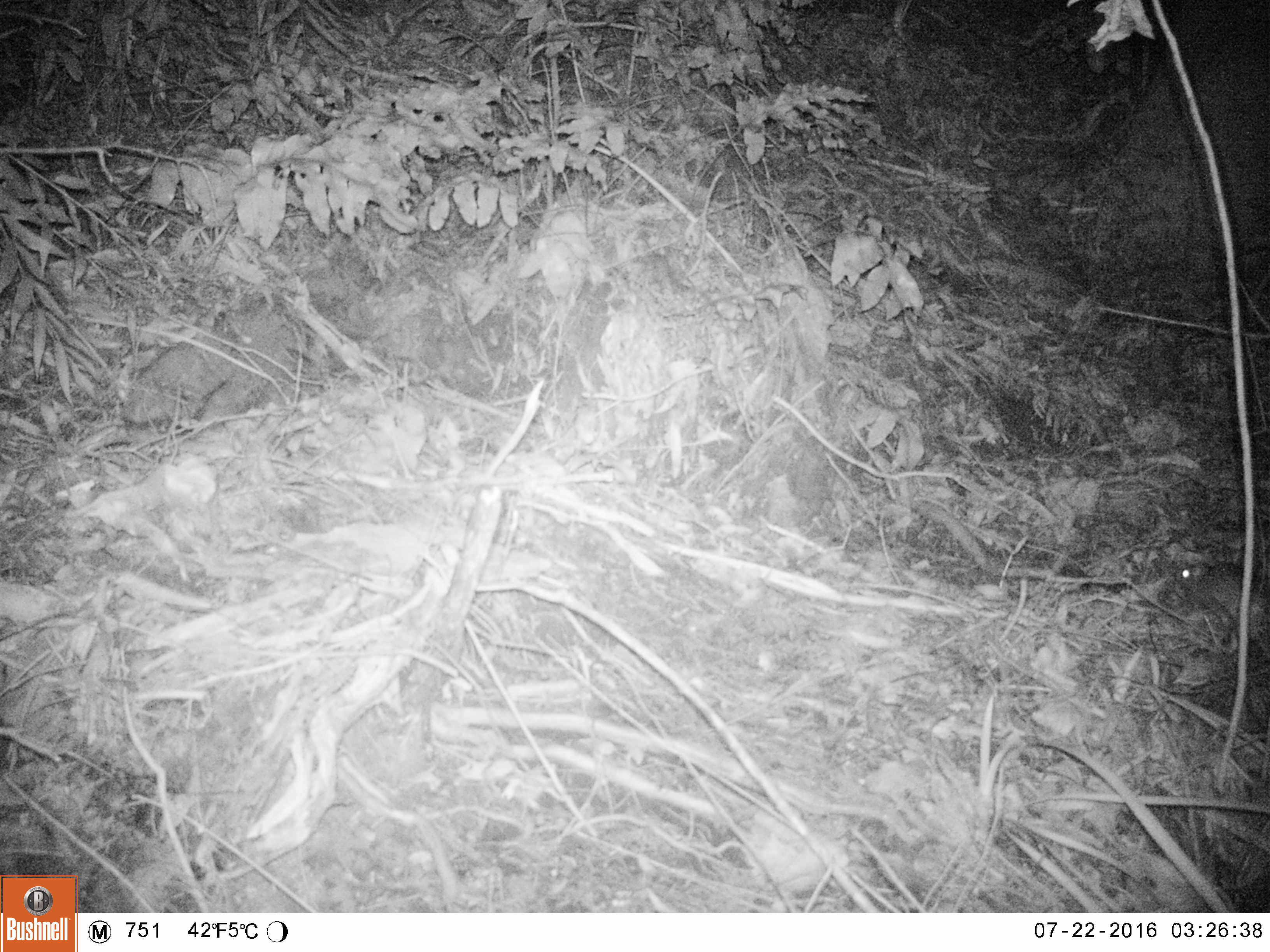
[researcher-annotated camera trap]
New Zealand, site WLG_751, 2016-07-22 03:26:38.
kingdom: Animalia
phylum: Chordata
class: Mammalia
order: Rodentia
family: Muridae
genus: Rattus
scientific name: Rattus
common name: rat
Rat (Rattus).